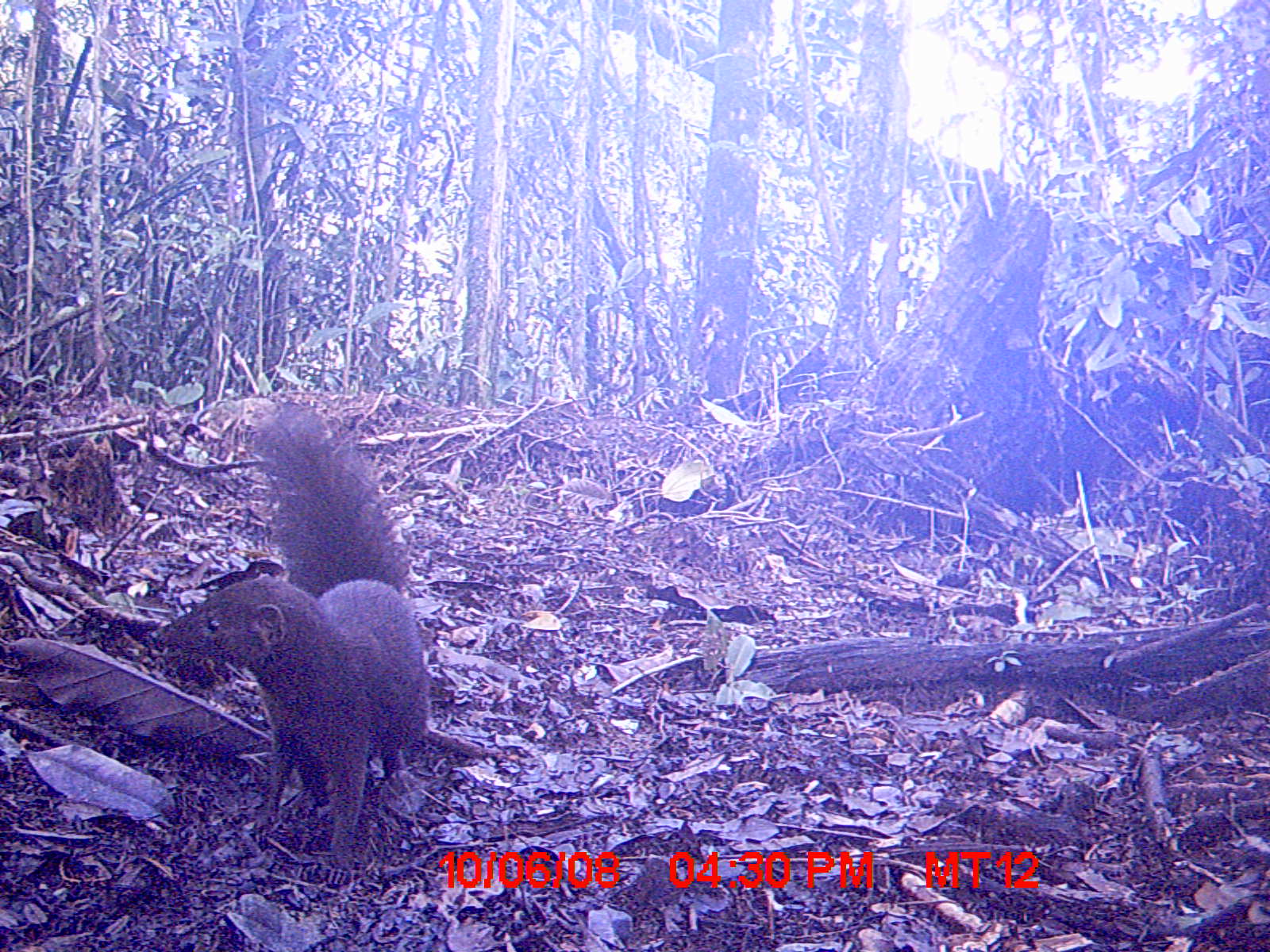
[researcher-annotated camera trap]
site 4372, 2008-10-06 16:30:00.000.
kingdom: Animalia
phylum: Chordata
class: Mammalia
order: Carnivora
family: Eupleridae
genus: Salanoia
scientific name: Salanoia concolor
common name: brown-tailed vontsira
Salanoia concolor (brown-tailed vontsira), count 1.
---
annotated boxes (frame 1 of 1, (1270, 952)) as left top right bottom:
salanoia concolor: 161 404 434 872